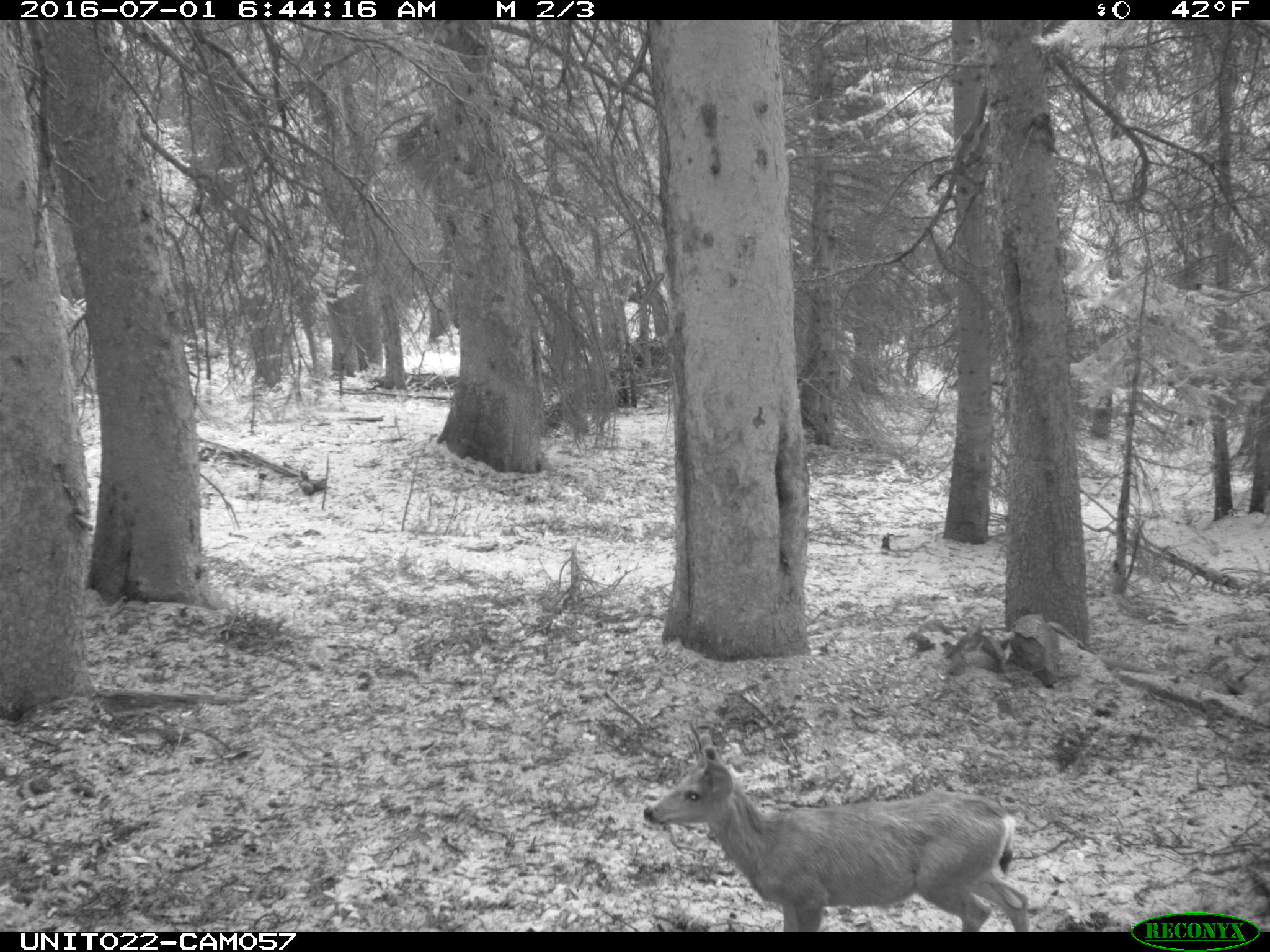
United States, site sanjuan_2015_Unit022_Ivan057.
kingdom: Animalia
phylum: Chordata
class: Mammalia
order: Artiodactyla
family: Cervidae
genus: Odocoileus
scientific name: Odocoileus hemionus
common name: mule deer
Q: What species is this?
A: Odocoileus hemionus (mule deer).